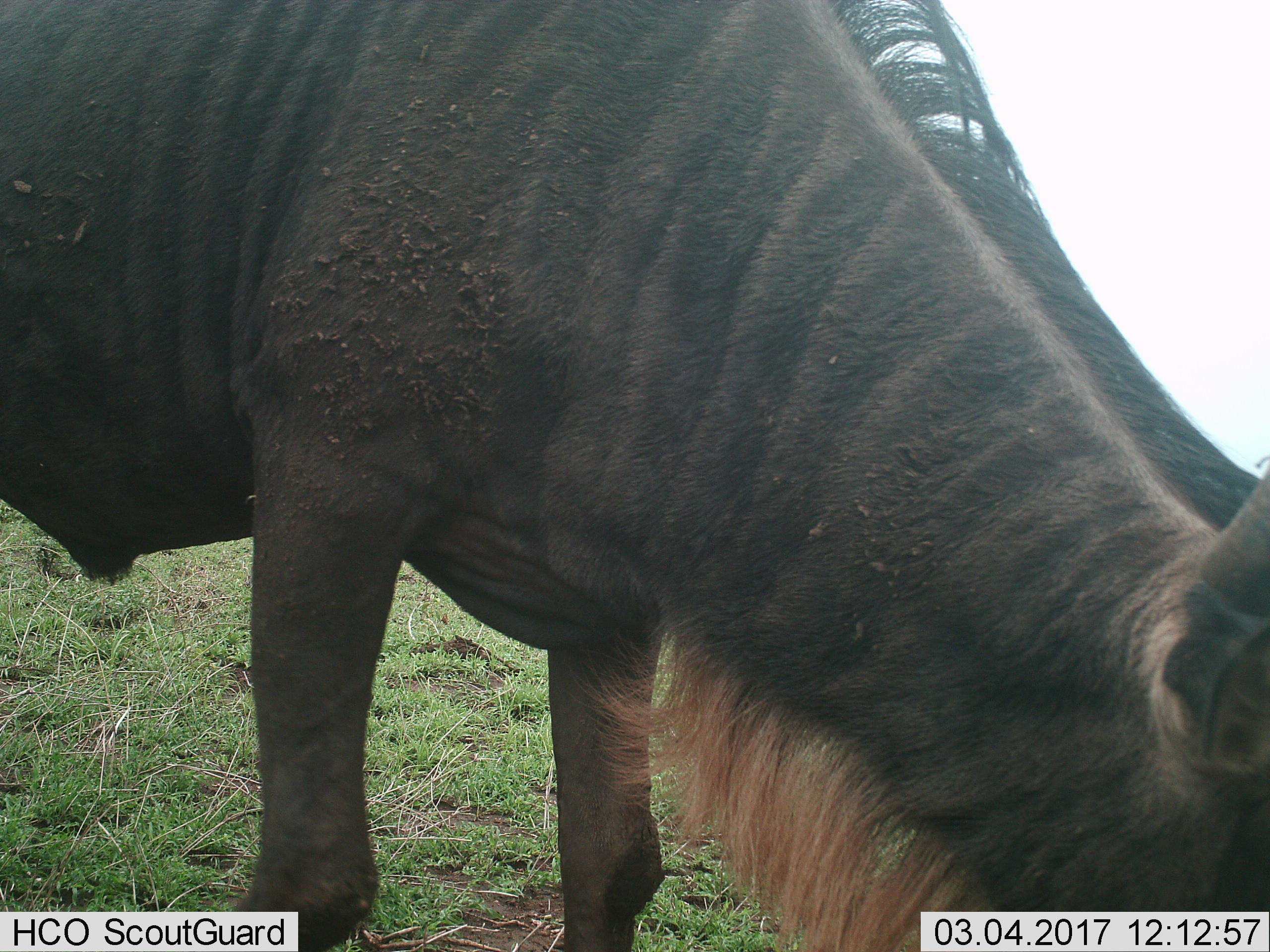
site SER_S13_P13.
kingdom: Animalia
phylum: Chordata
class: Mammalia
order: Artiodactyla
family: Bovidae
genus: Connochaetes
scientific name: Connochaetes taurinus taurinus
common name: blue wildebeest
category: wildebeestblue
Wildebeestblue (blue wildebeest) (Connochaetes taurinus taurinus), count 1. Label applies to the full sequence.